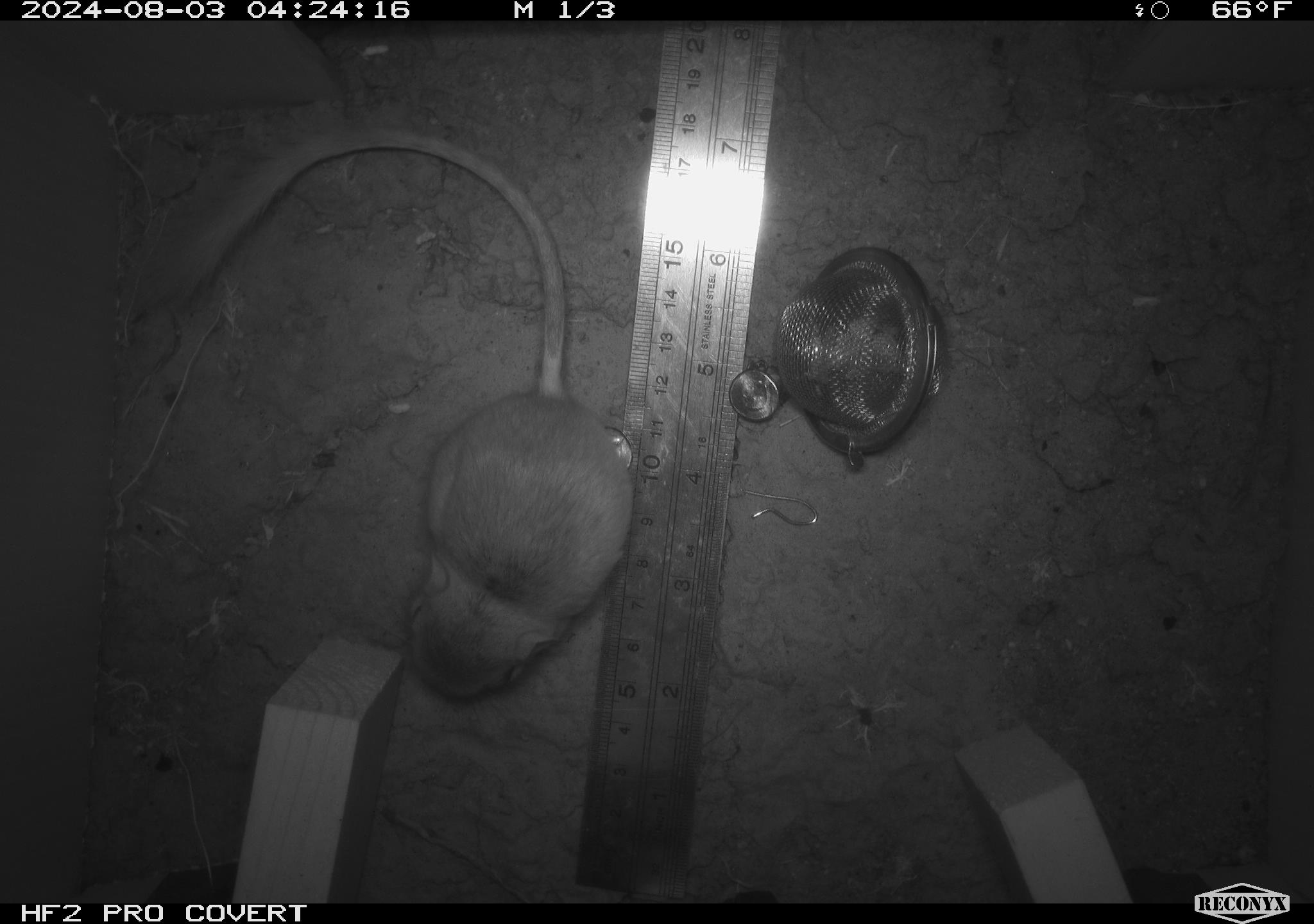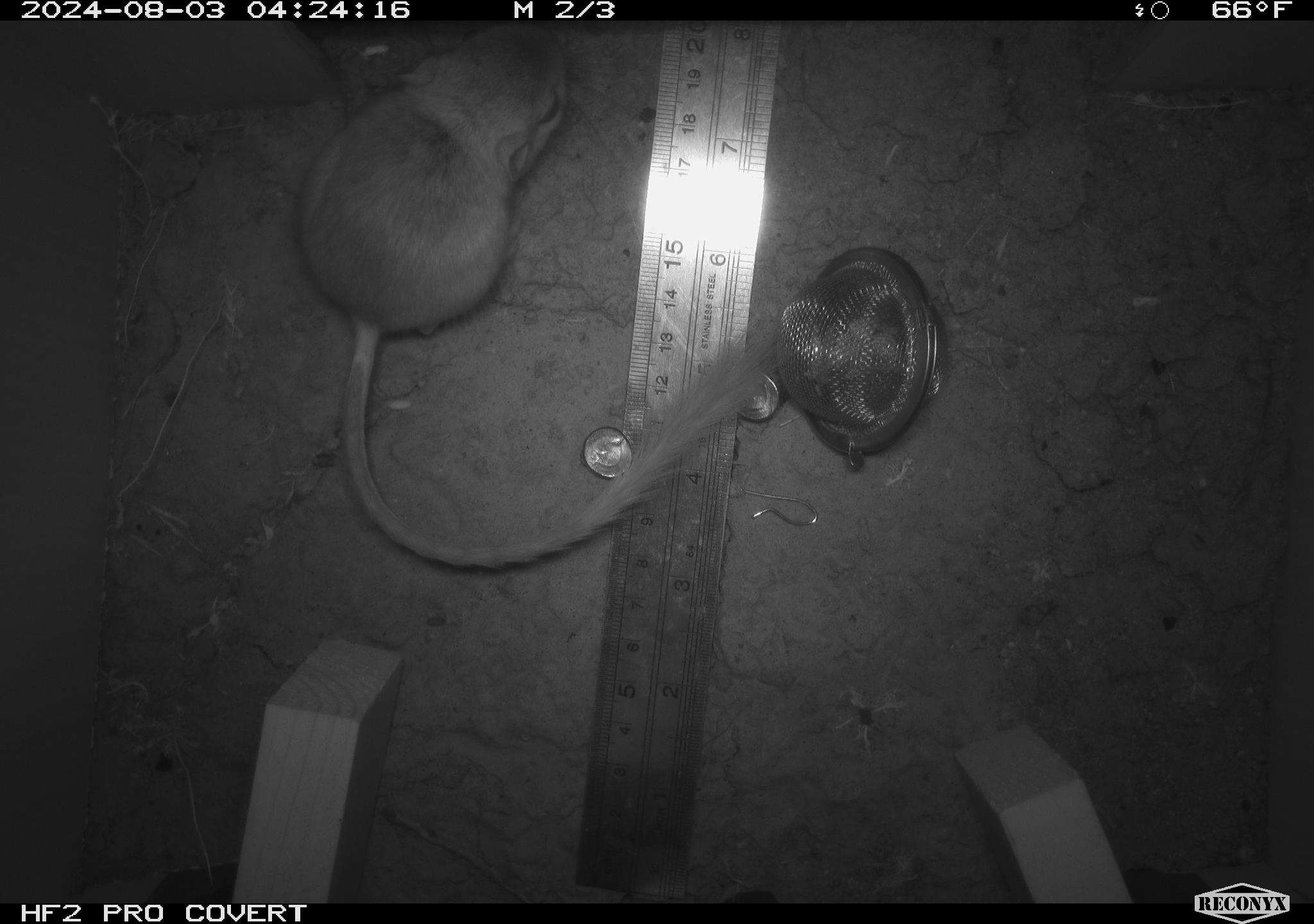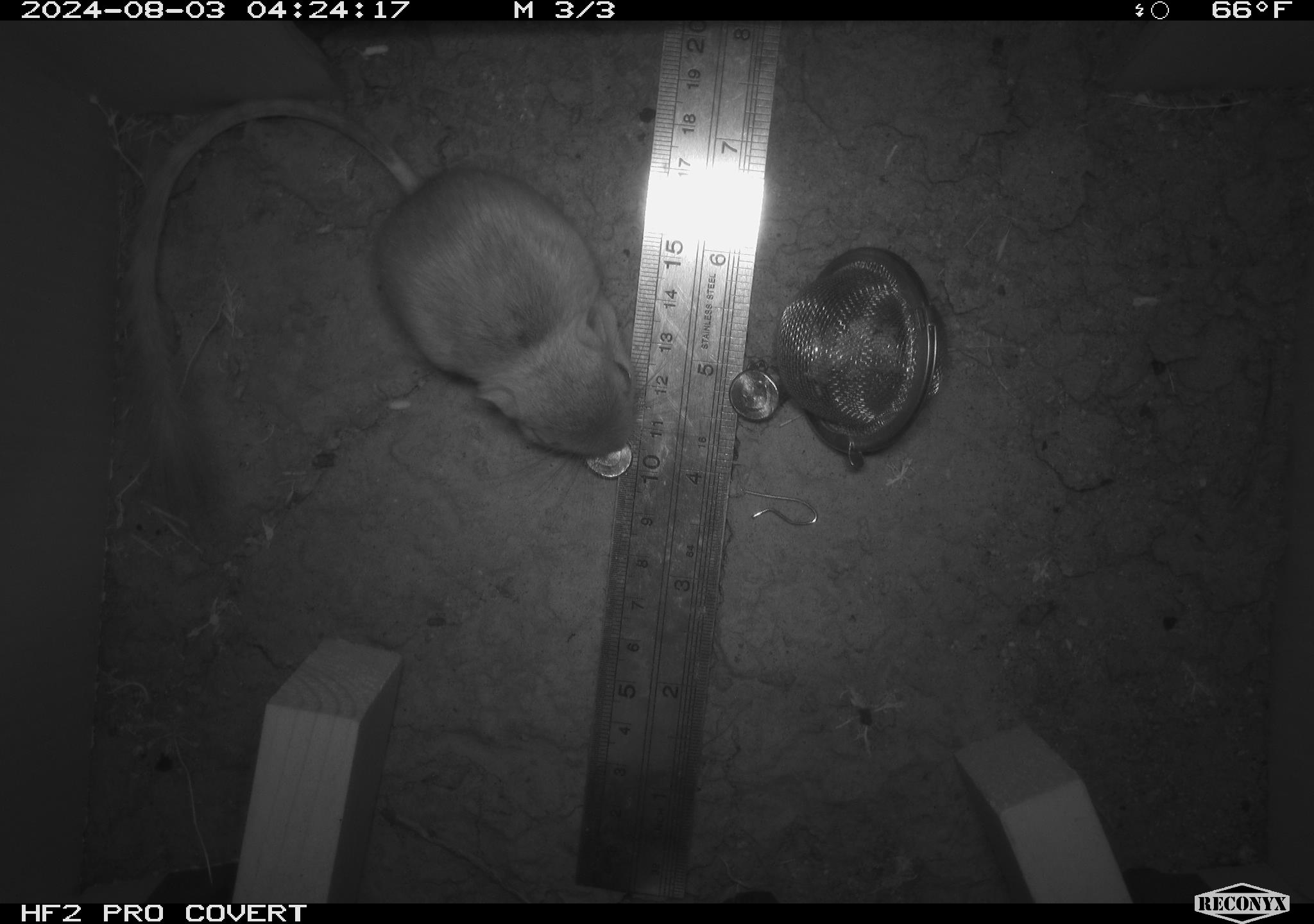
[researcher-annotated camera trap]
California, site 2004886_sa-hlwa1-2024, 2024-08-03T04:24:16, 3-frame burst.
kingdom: Animalia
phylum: Chordata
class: Mammalia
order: Rodentia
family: Heteromyidae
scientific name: Heteromyidae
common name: kangaroo rats and pocket mice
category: heteromyidae family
Heteromyidae family (kangaroo rats and pocket mice) (Heteromyidae).